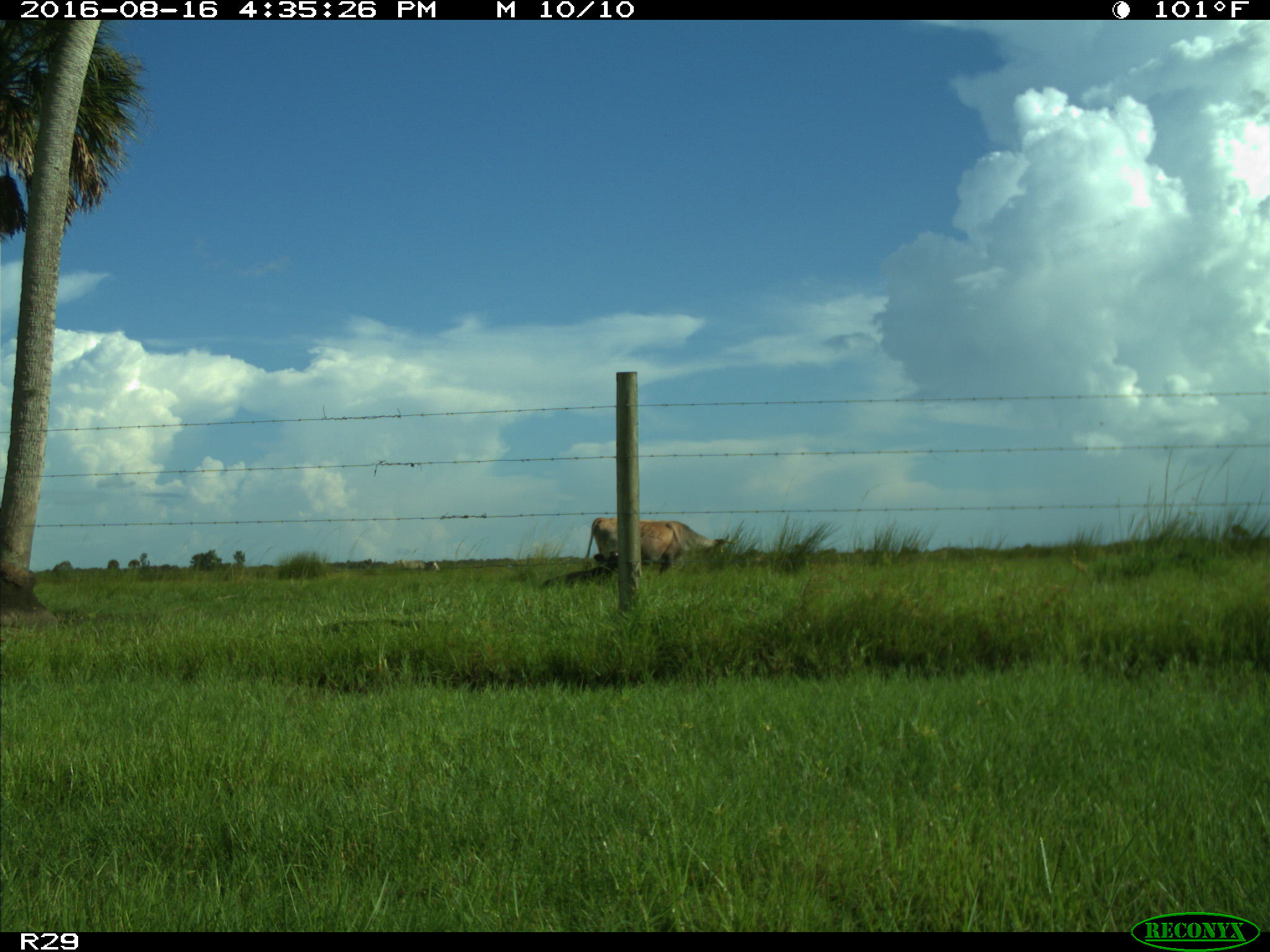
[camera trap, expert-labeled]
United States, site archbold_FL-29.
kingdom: Animalia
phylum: Chordata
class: Mammalia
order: Artiodactyla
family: Bovidae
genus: Bos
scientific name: Bos taurus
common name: domestic cow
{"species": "Bos taurus (domestic cow)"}